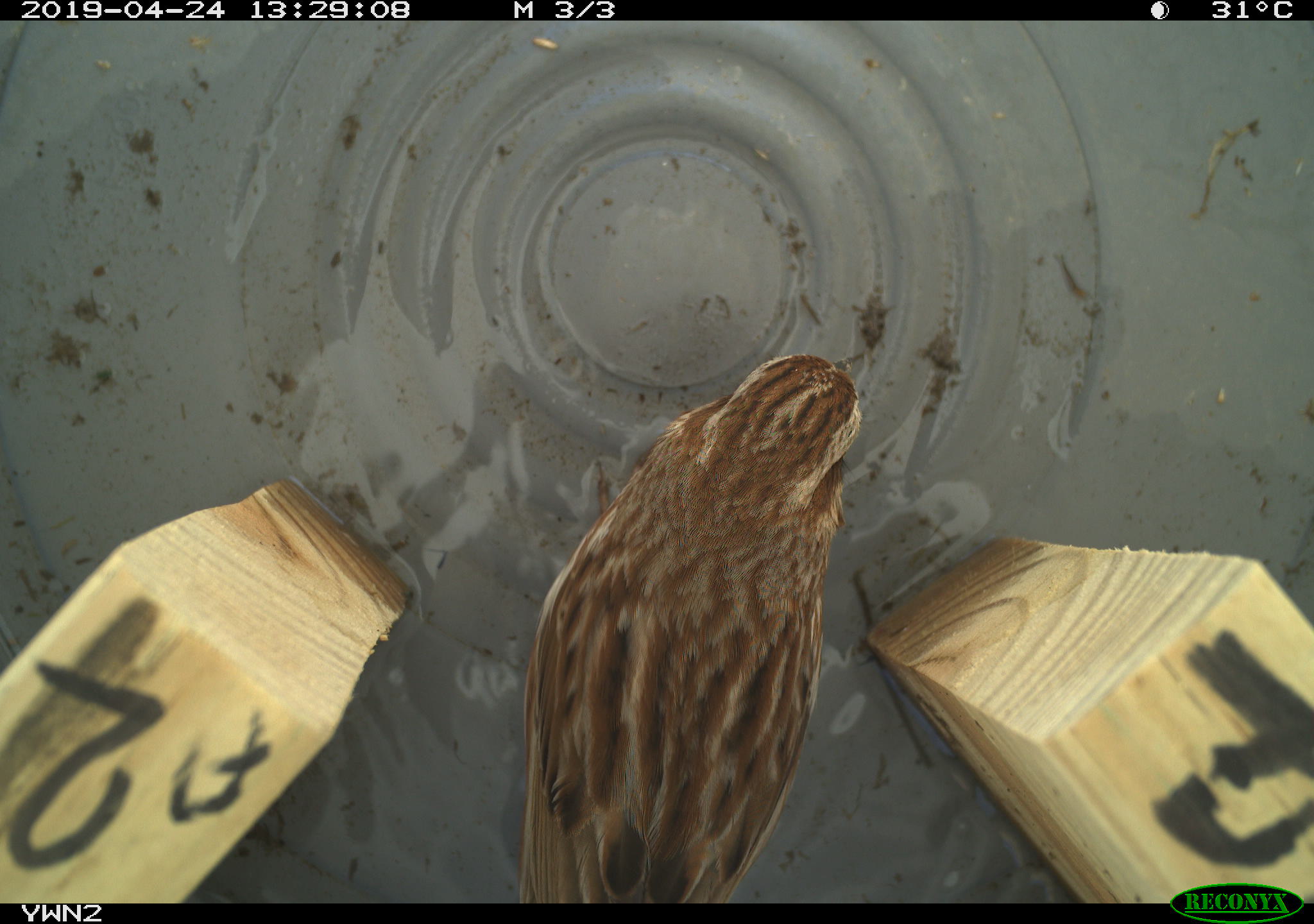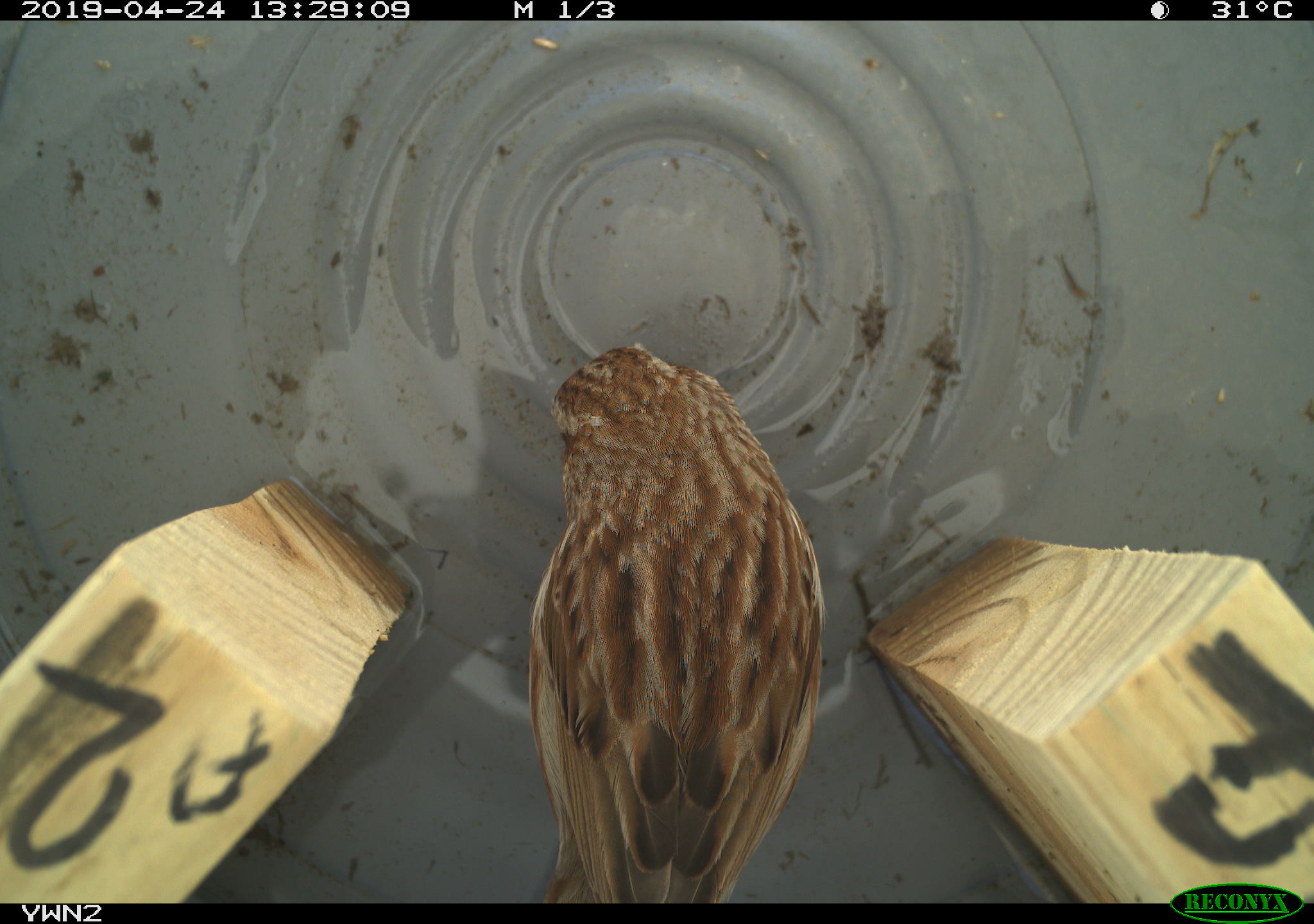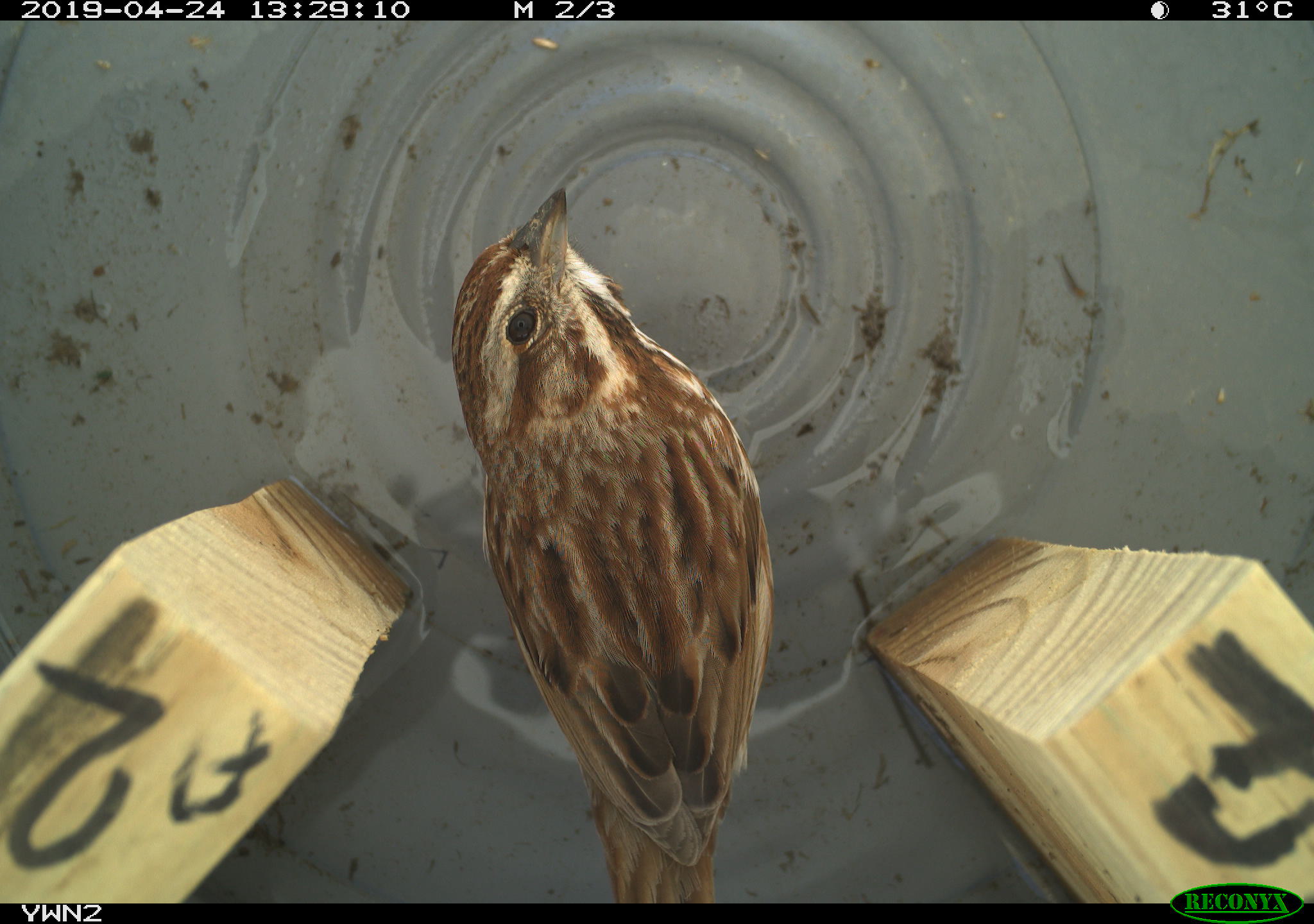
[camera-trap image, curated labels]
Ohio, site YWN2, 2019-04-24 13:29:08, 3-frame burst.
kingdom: Animalia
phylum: Chordata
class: Aves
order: Passeriformes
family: Passerellidae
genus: Melospiza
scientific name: Melospiza melodia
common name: song sparrow